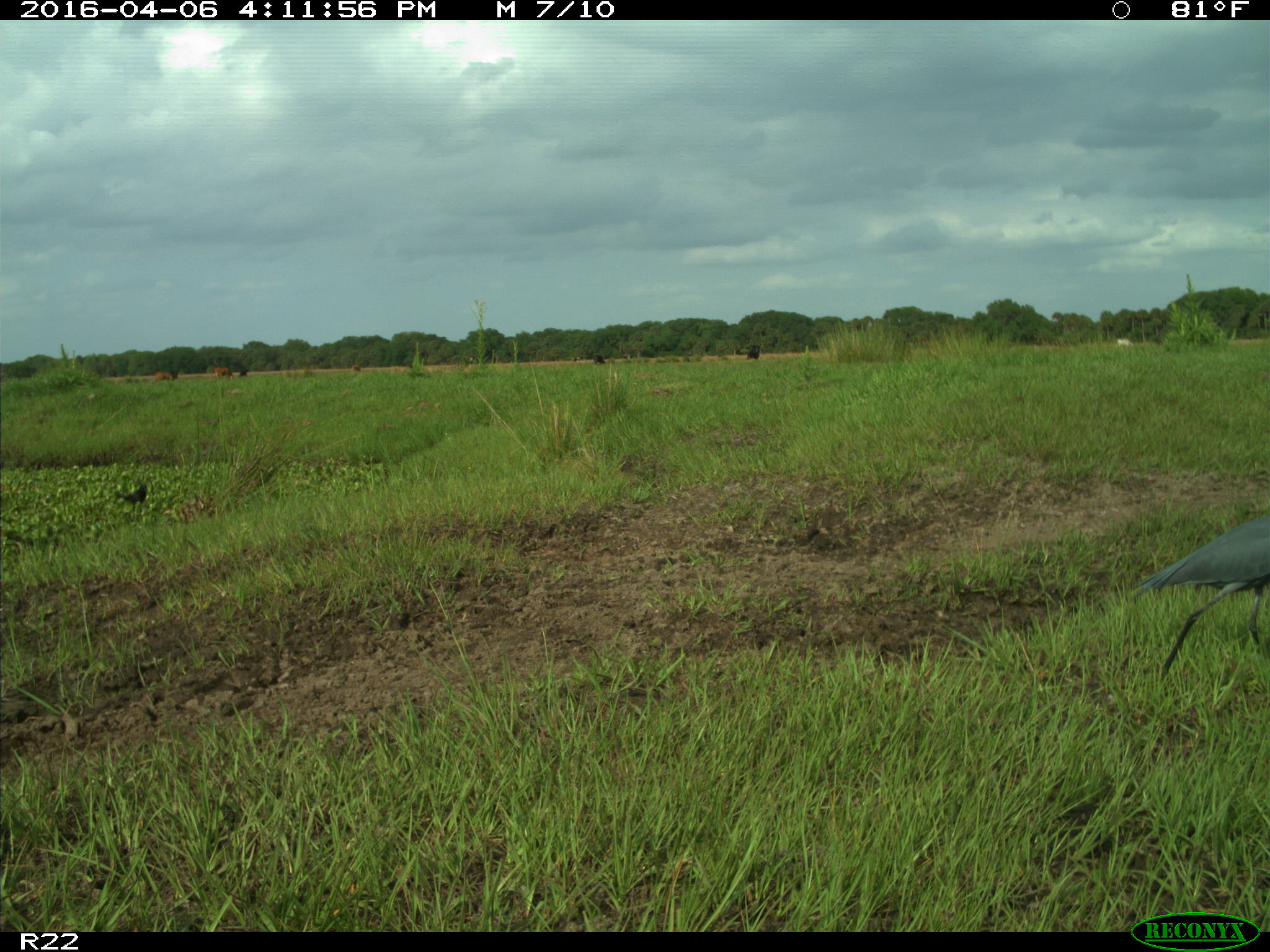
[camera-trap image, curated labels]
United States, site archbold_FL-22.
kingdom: Animalia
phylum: Chordata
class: Mammalia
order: Artiodactyla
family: Bovidae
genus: Bos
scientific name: Bos taurus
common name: domestic cow